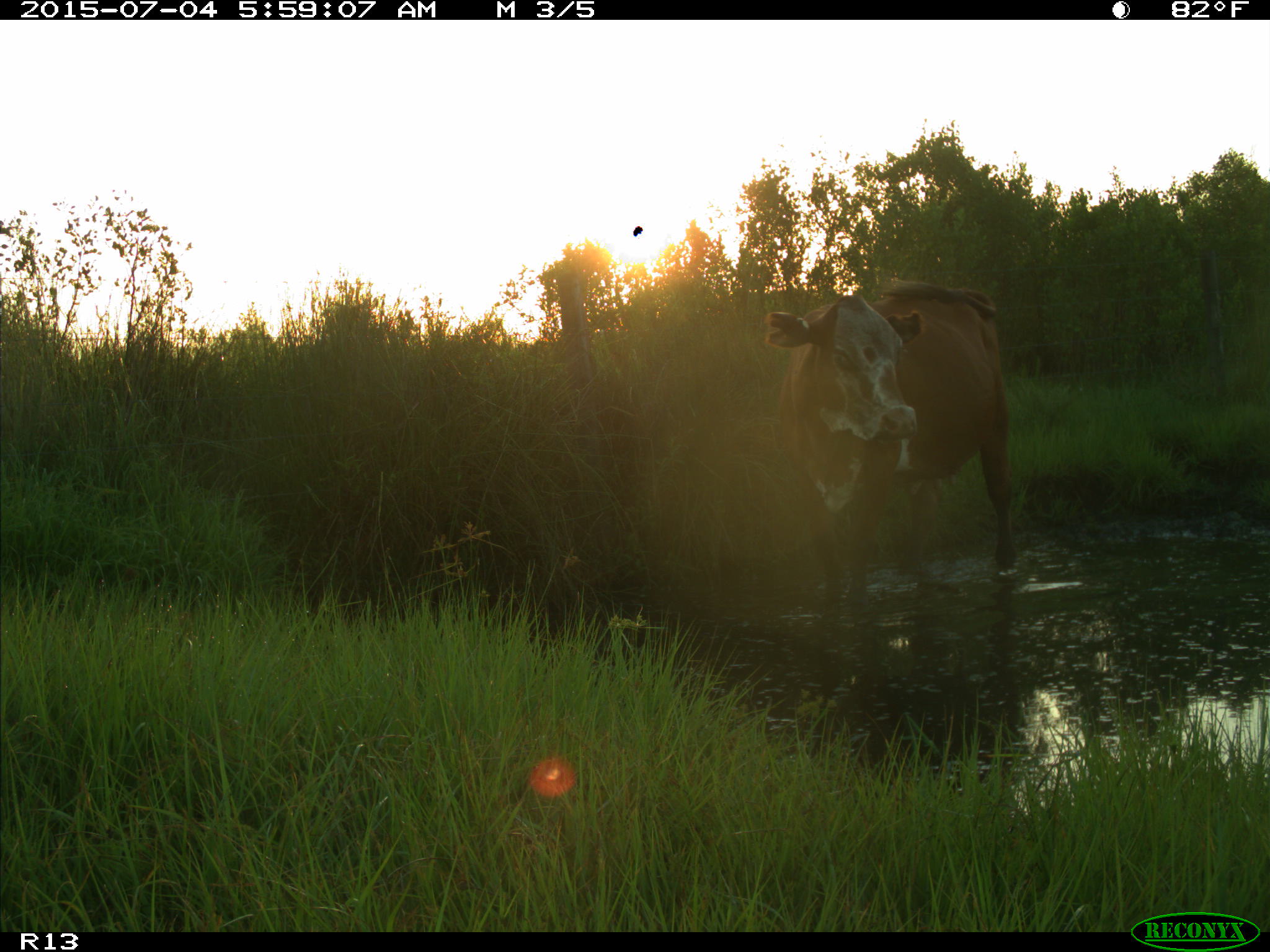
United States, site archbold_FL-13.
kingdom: Animalia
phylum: Chordata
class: Mammalia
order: Artiodactyla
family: Bovidae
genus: Bos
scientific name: Bos taurus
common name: domestic cow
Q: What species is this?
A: Bos taurus (domestic cow).